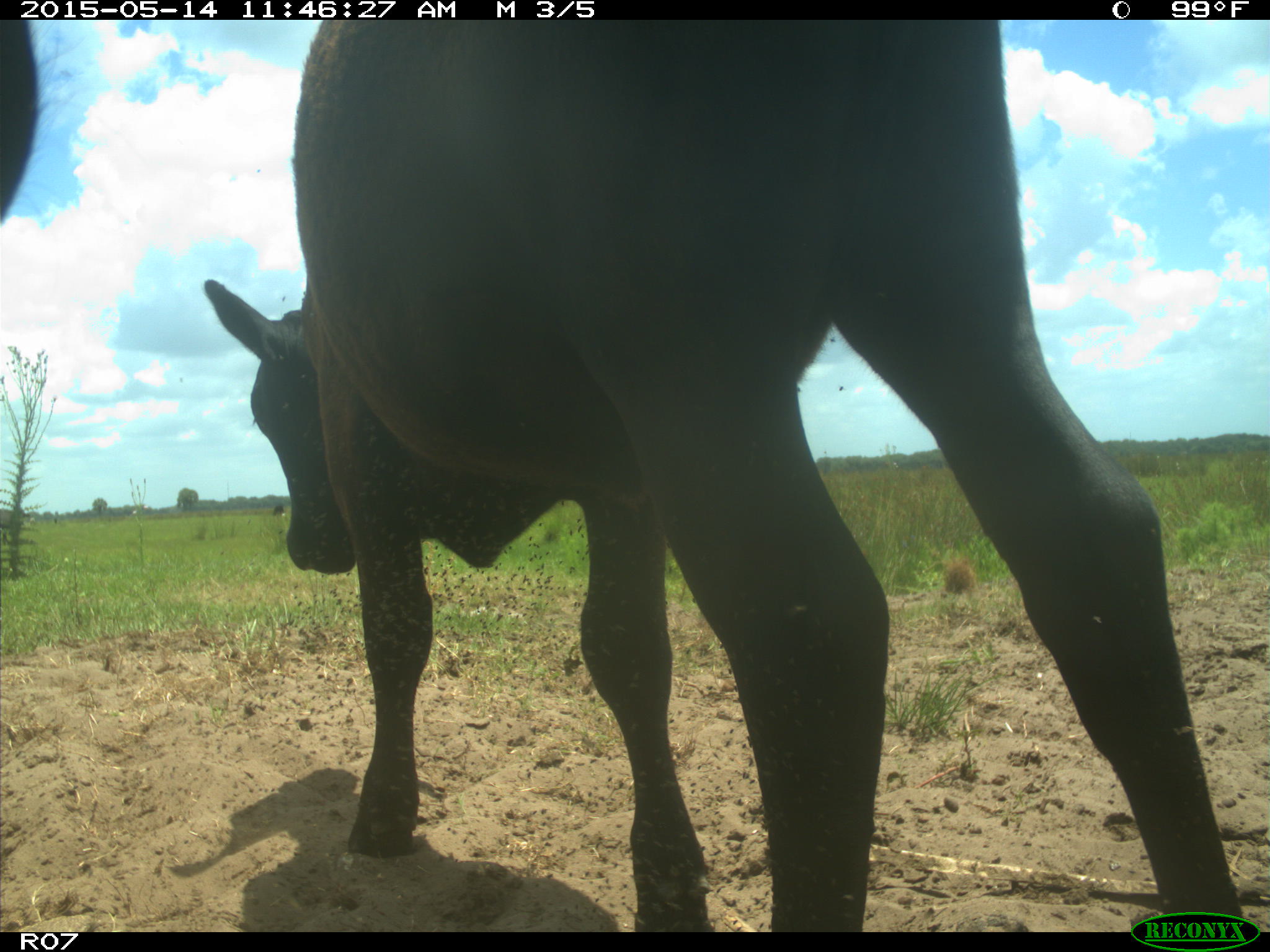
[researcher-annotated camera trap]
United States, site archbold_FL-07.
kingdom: Animalia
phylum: Chordata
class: Mammalia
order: Artiodactyla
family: Bovidae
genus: Bos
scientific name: Bos taurus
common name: domestic cow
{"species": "Bos taurus (domestic cow)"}